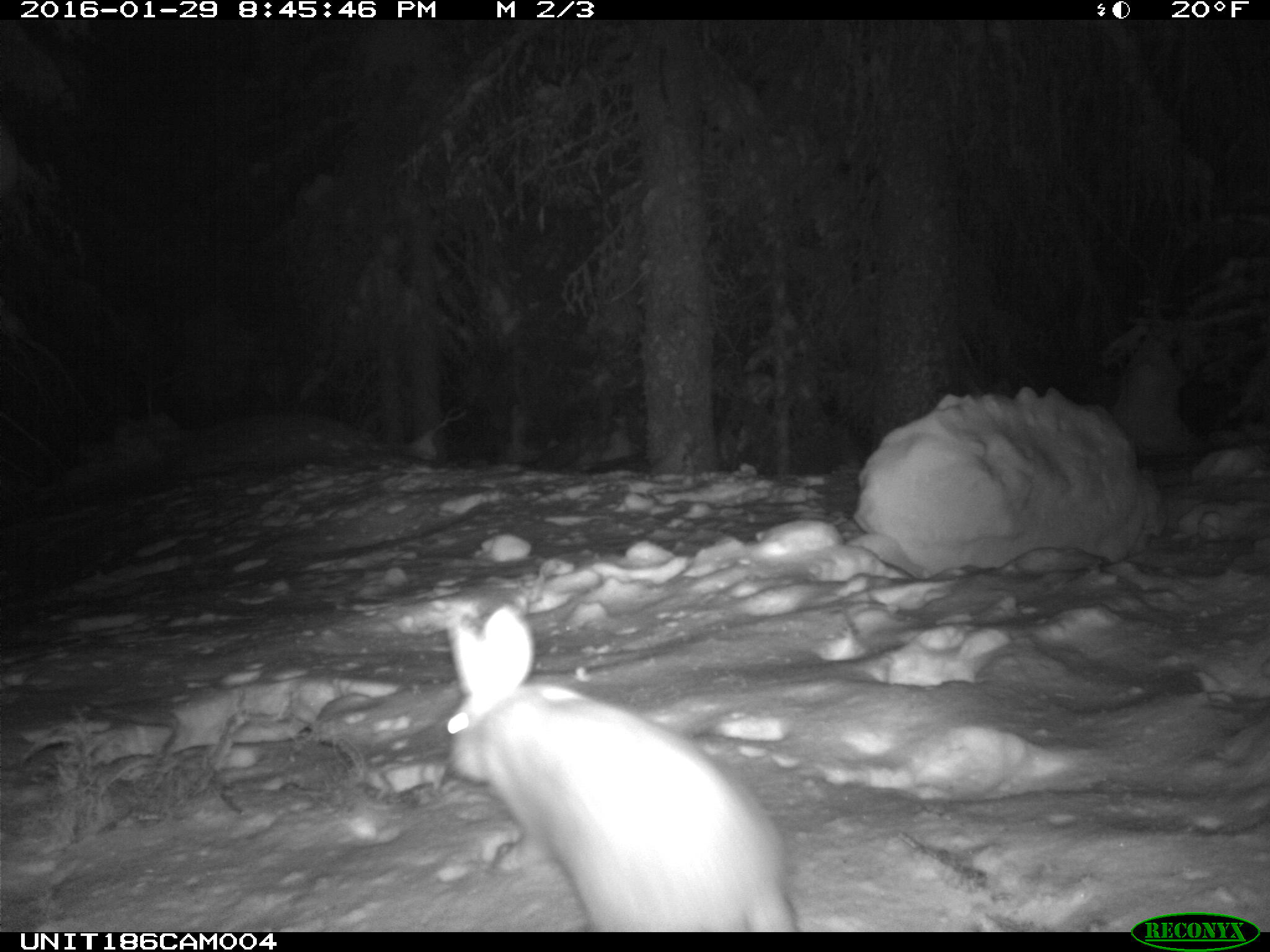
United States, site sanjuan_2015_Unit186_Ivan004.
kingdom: Animalia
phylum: Chordata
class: Mammalia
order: Lagomorpha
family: Leporidae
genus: Lepus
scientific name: Lepus americanus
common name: snowshoe hare